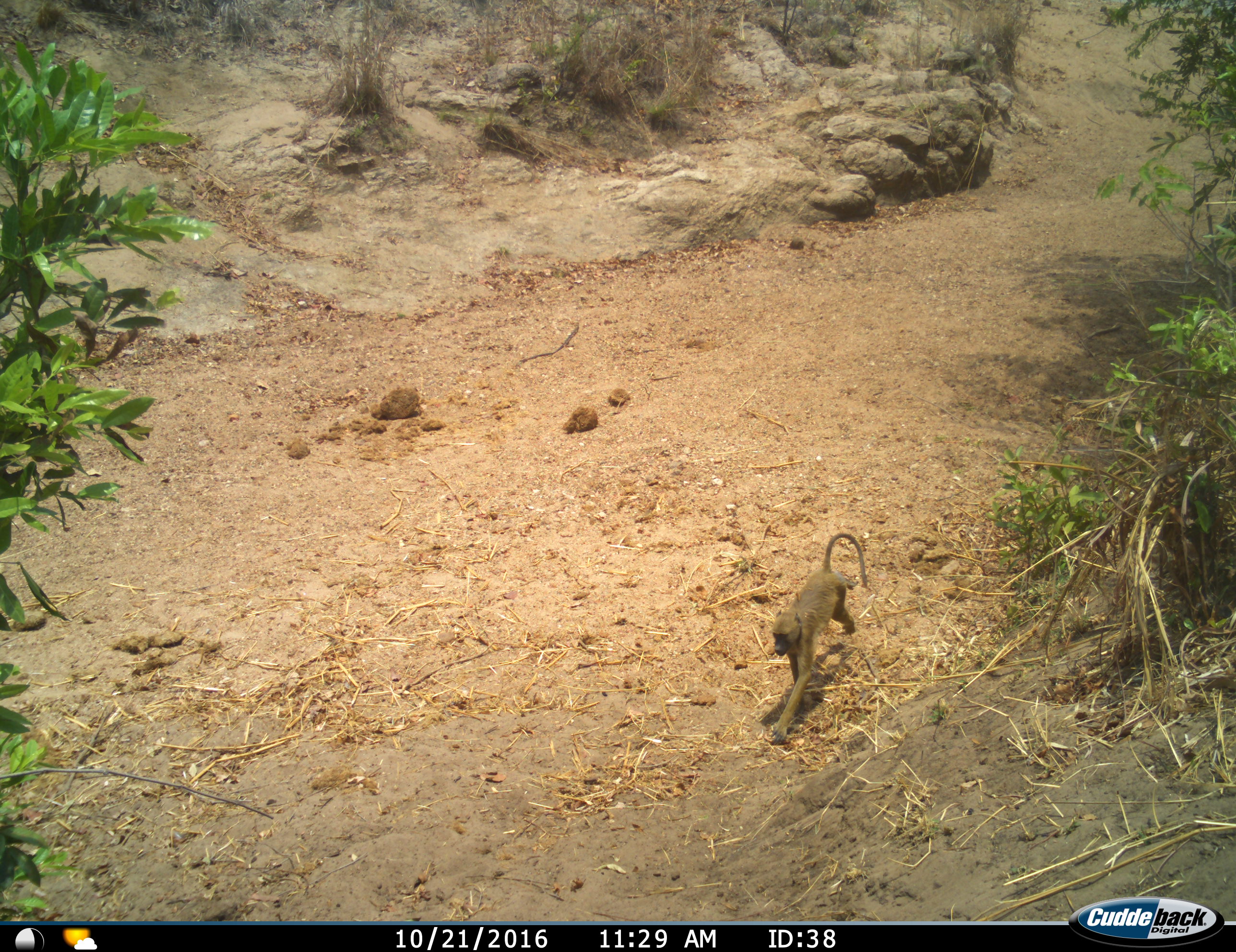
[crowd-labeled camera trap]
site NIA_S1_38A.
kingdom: Animalia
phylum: Chordata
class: Mammalia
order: Primates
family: Cercopithecidae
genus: Papio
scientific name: Papio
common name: baboon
Baboon (Papio), count 1. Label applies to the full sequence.